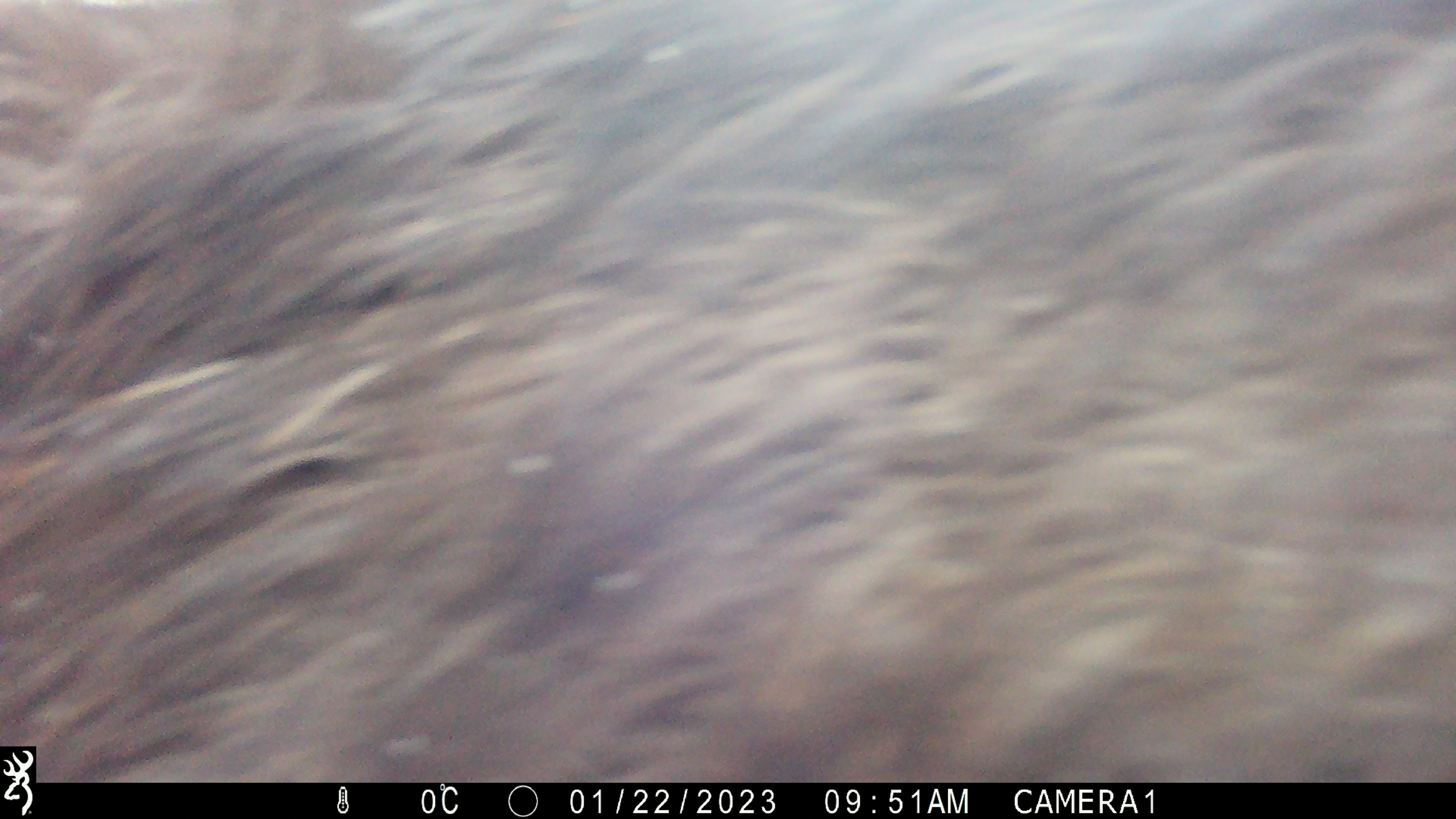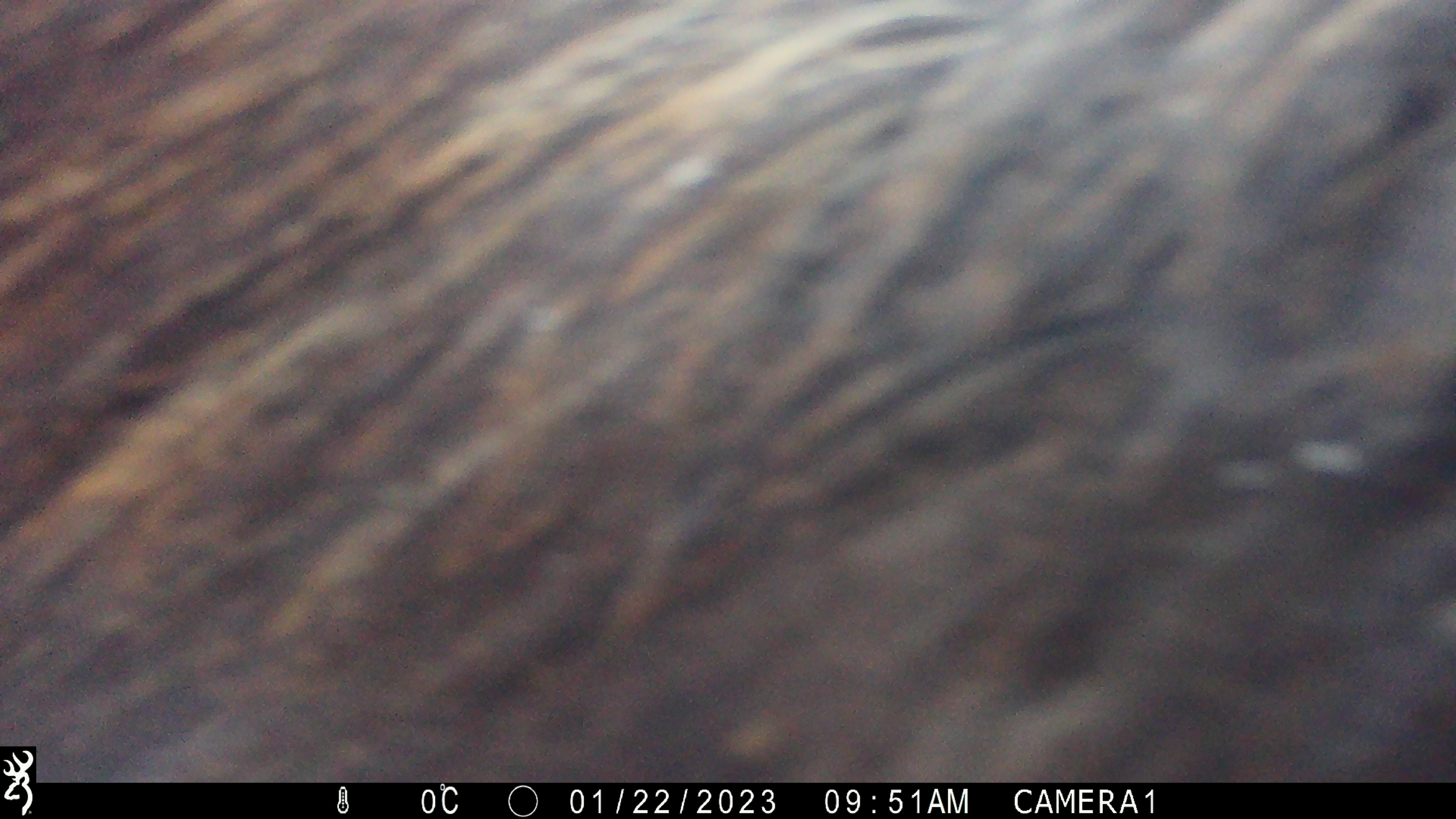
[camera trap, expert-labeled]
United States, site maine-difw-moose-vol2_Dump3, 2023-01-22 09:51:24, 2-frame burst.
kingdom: Animalia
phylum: Chordata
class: Mammalia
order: Artiodactyla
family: Cervidae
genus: Alces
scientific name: Alces alces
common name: moose